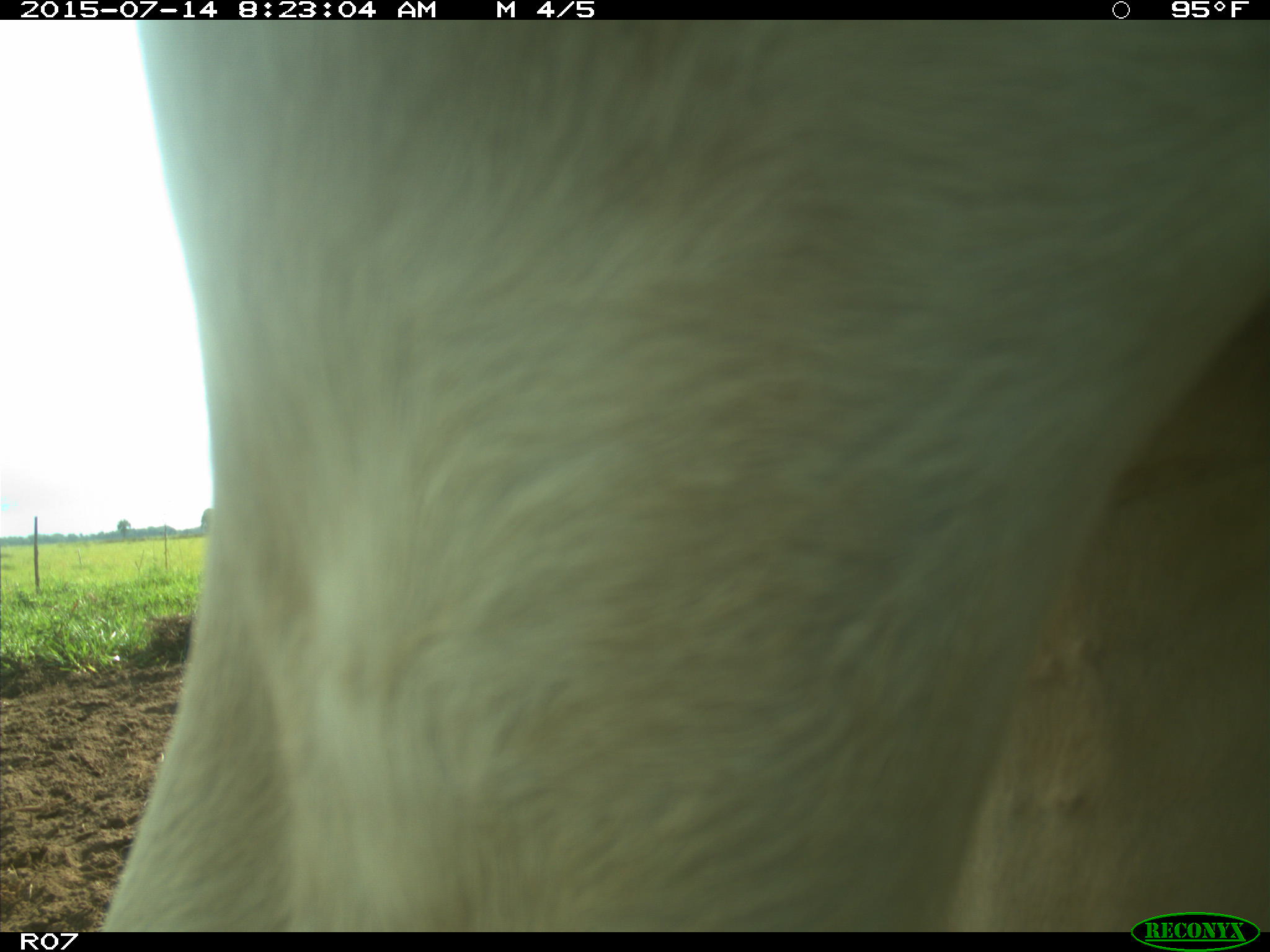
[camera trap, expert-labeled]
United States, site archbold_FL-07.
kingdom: Animalia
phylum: Chordata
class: Mammalia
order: Artiodactyla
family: Bovidae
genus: Bos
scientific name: Bos taurus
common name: domestic cow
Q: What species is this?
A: Bos taurus (domestic cow).